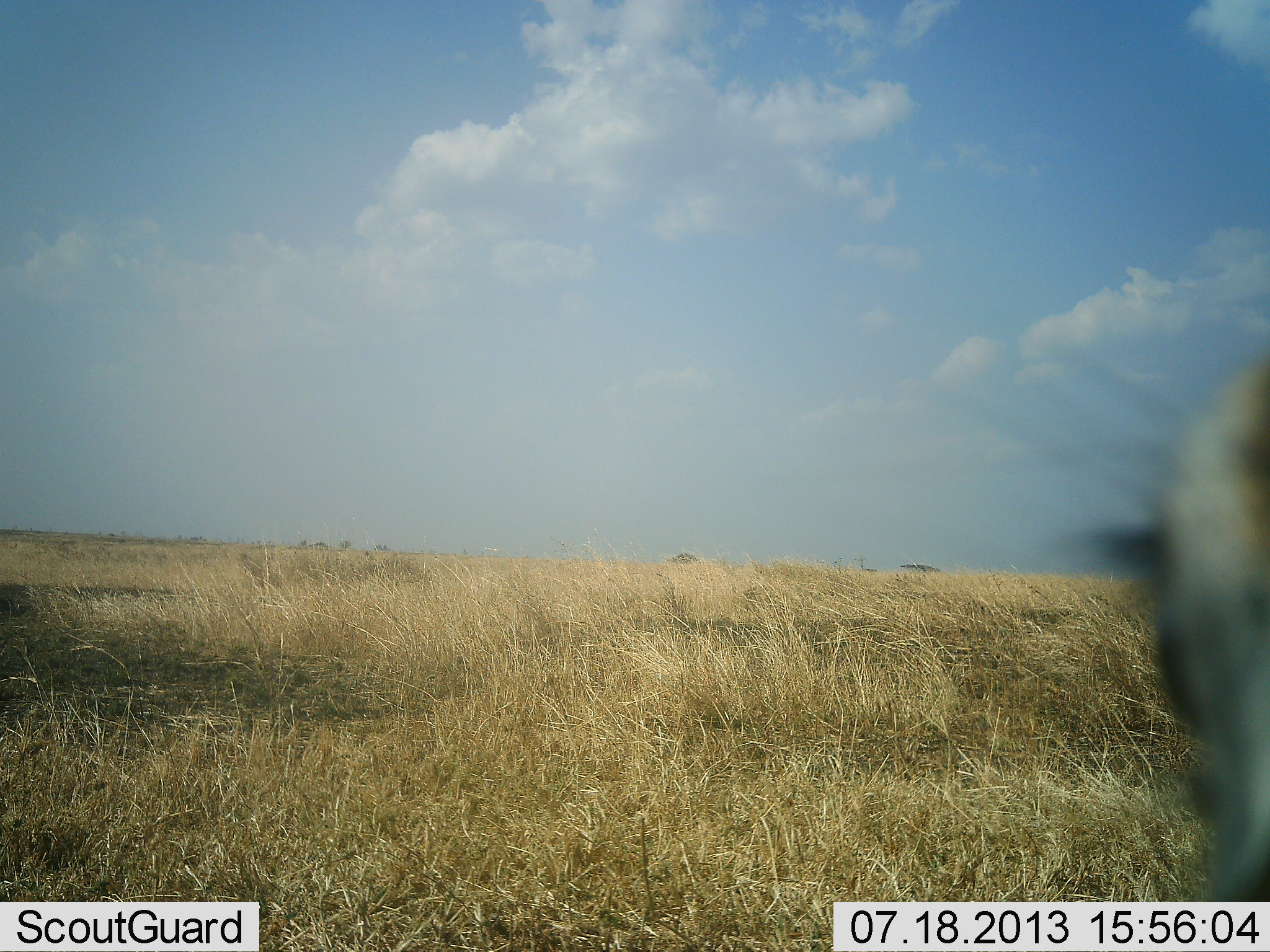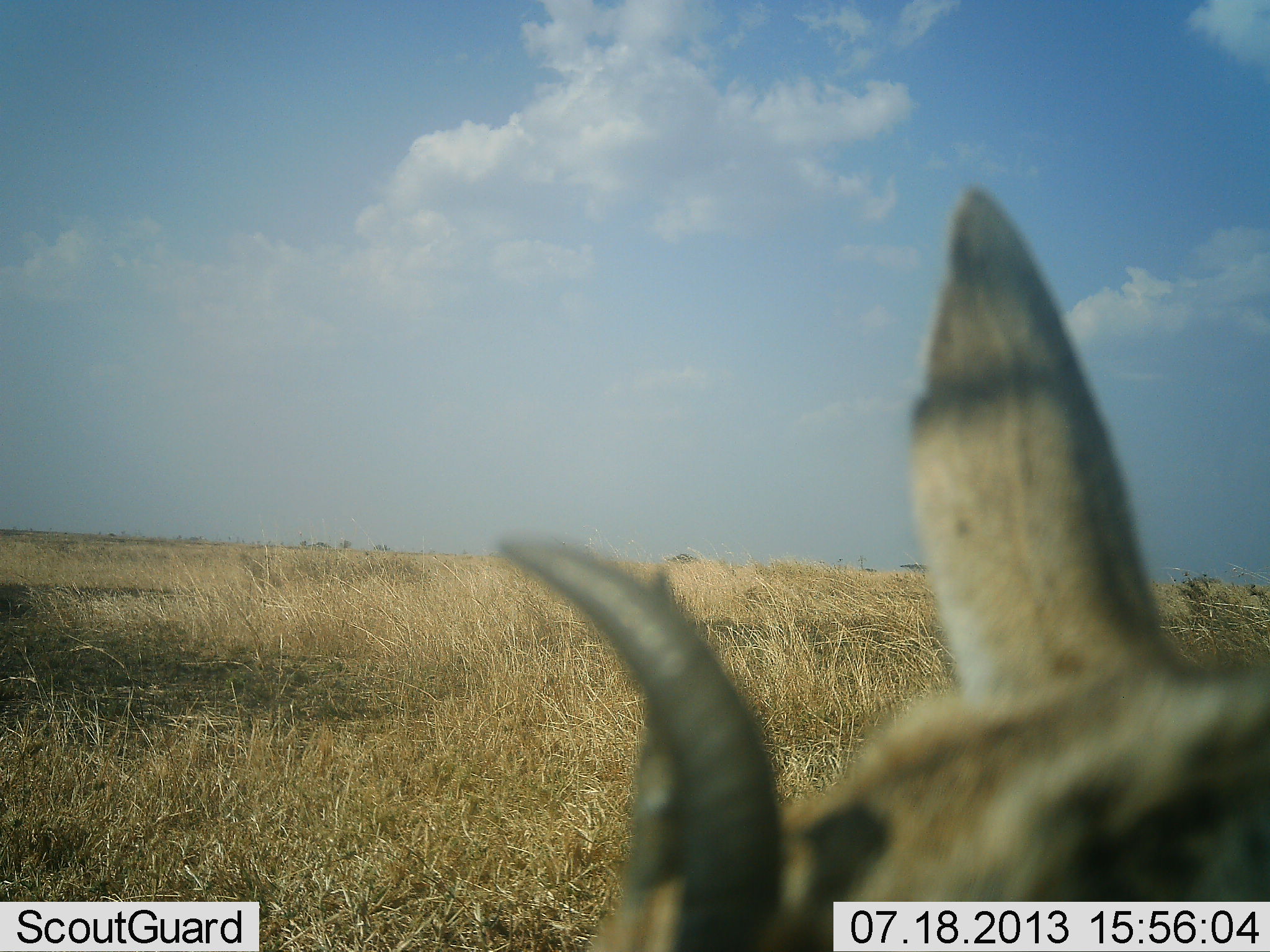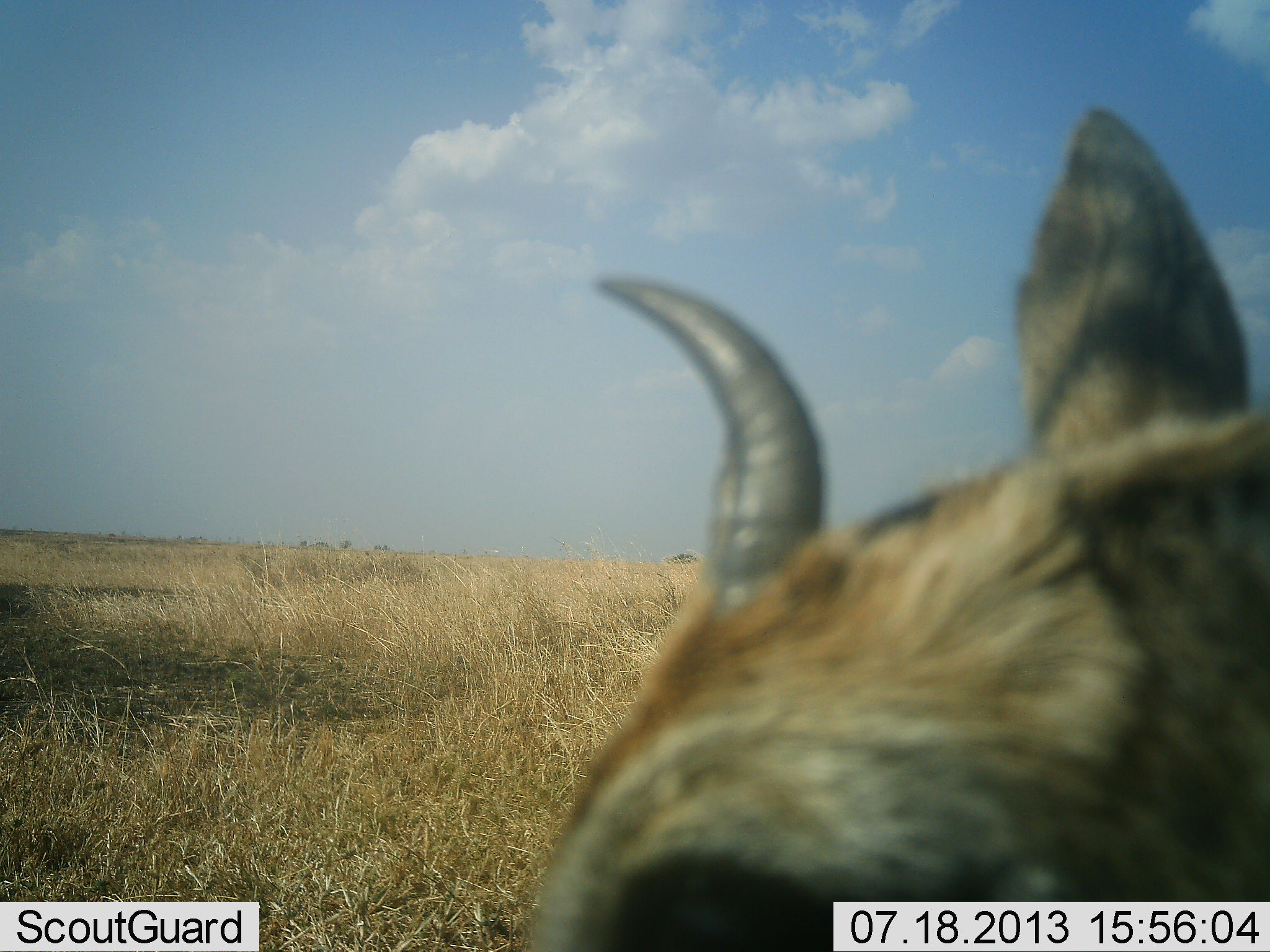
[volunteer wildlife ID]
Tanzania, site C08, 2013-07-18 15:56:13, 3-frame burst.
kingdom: Animalia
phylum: Chordata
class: Mammalia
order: Artiodactyla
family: Bovidae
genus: Eudorcas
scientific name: Eudorcas thomsonii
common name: thomson's gazelle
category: gazellethomsons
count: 1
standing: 60%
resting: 10%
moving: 40%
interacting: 0%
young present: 0%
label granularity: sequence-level